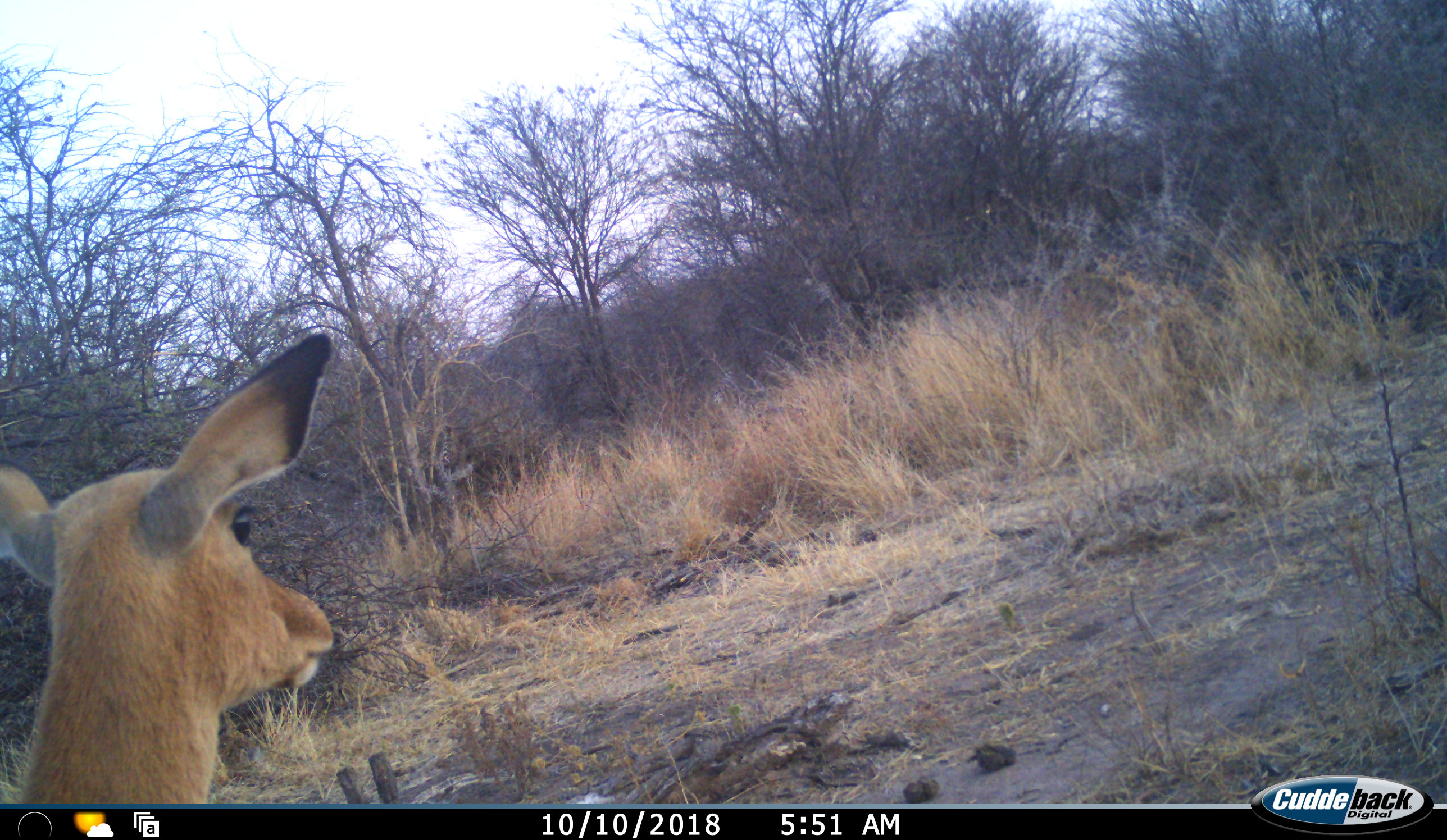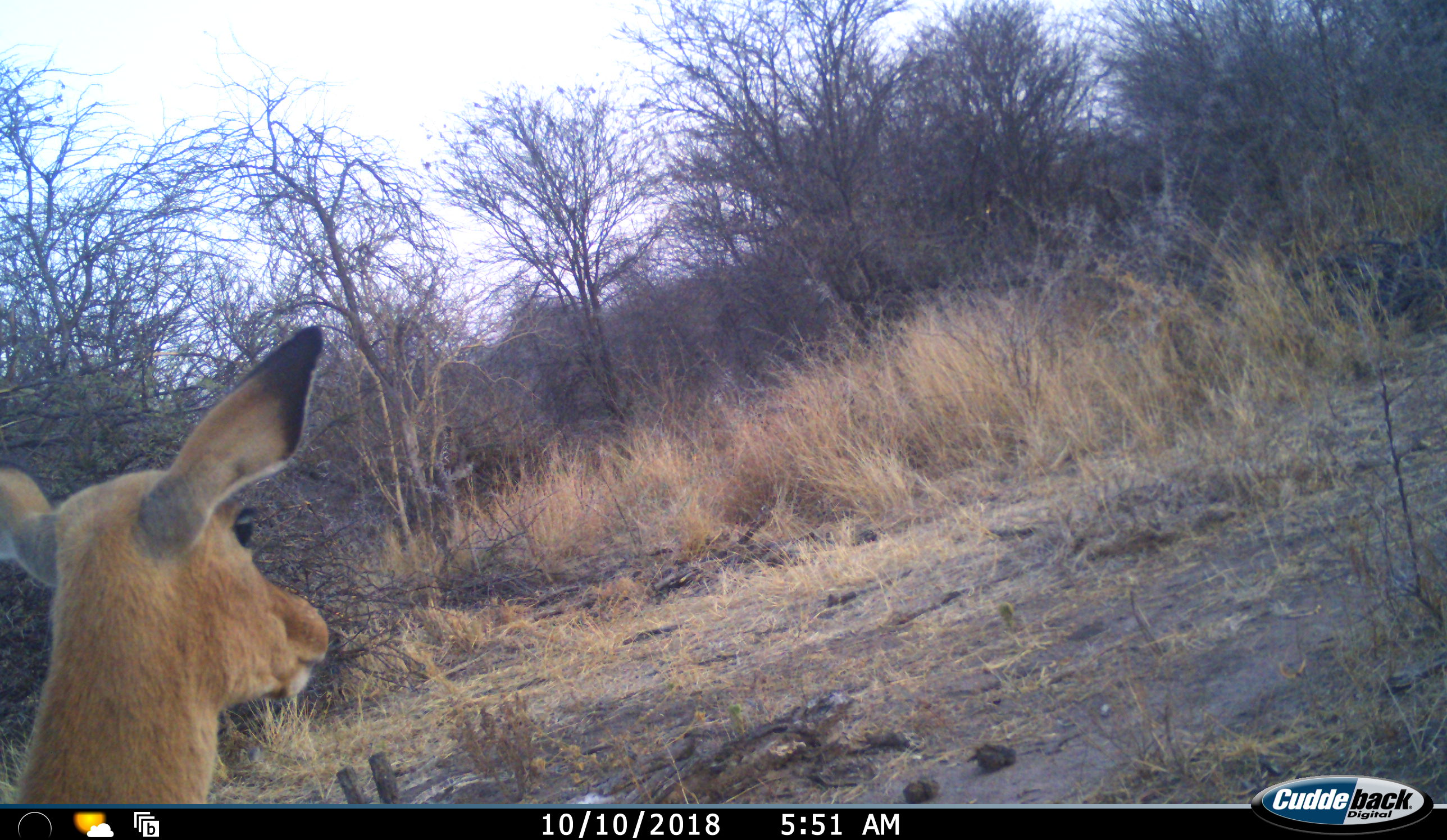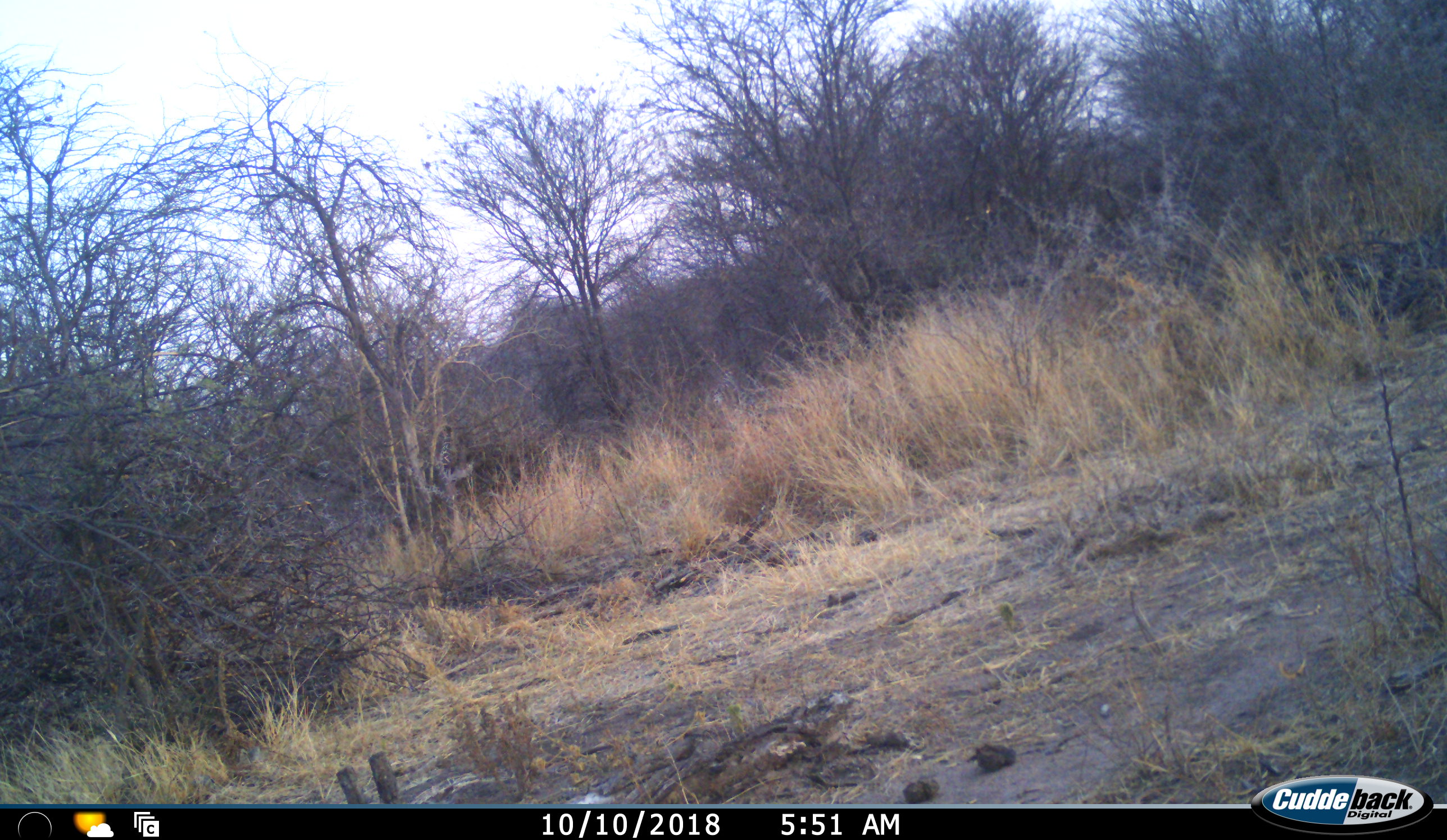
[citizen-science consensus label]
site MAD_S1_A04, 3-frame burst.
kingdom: Animalia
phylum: Chordata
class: Mammalia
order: Artiodactyla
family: Bovidae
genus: Aepyceros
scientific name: Aepyceros melampus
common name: impala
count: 1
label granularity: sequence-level